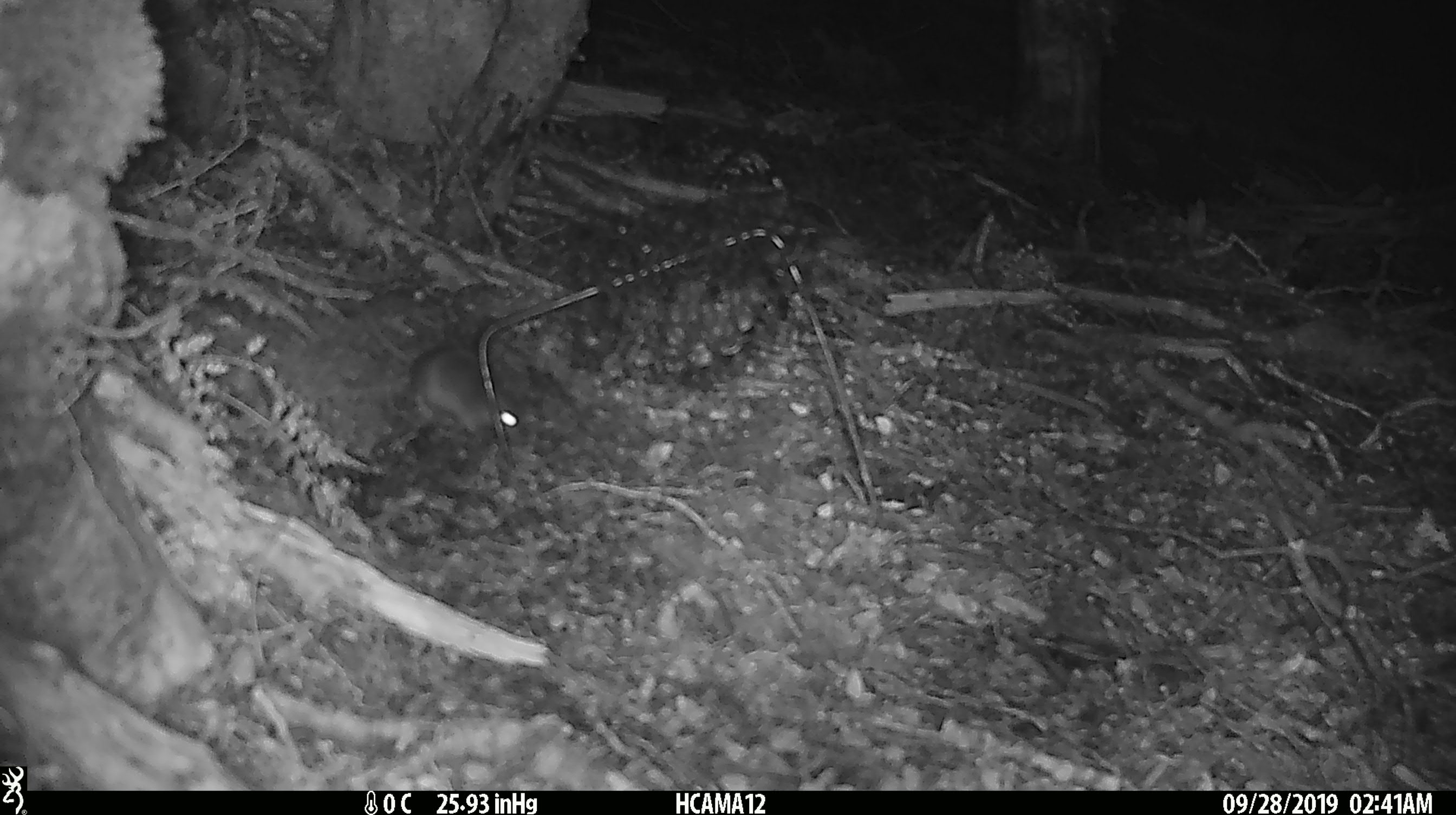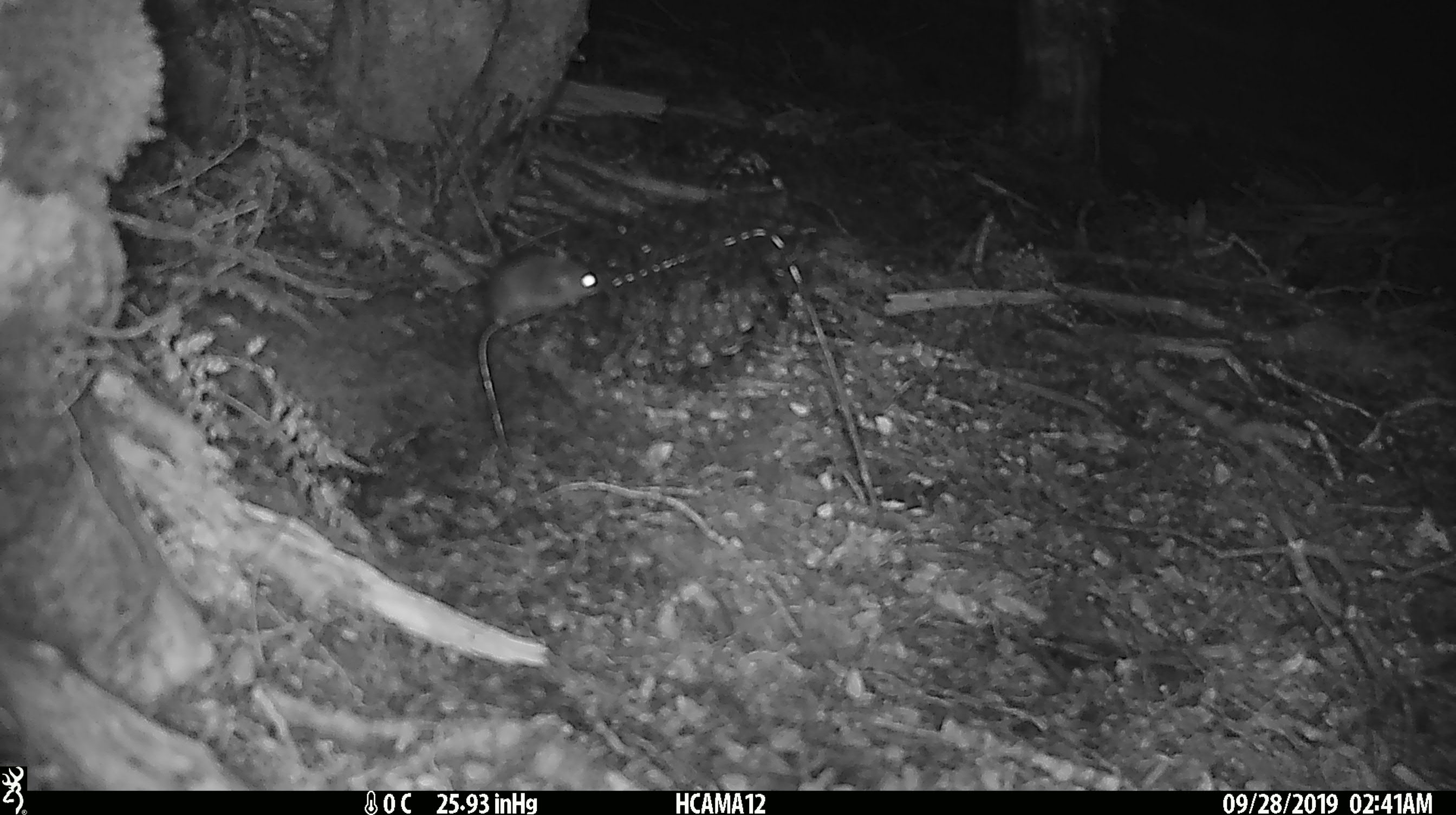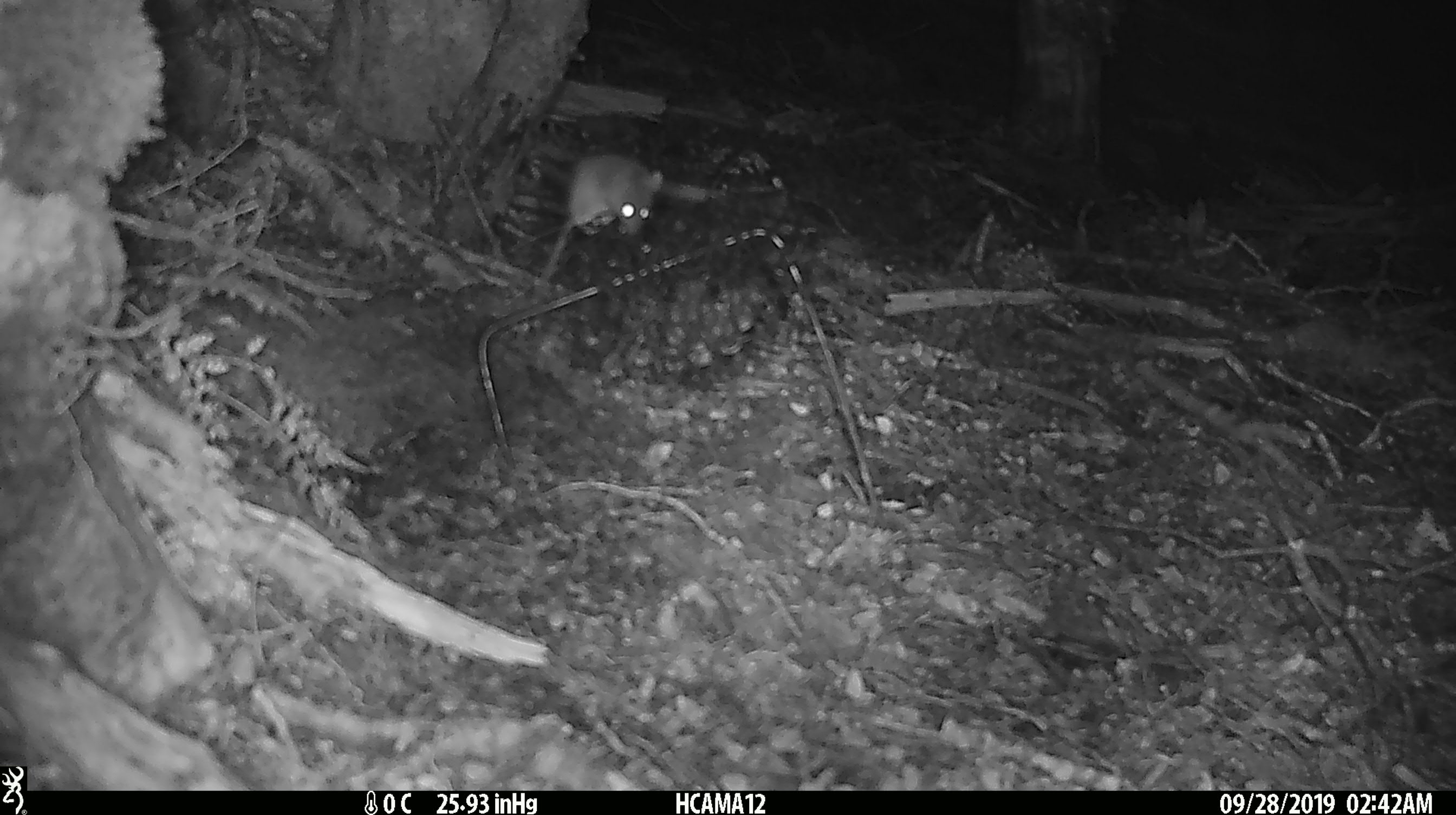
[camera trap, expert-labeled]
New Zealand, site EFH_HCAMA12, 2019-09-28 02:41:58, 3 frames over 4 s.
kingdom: Animalia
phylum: Chordata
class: Mammalia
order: Rodentia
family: Muridae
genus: Mus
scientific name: Mus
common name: mouse